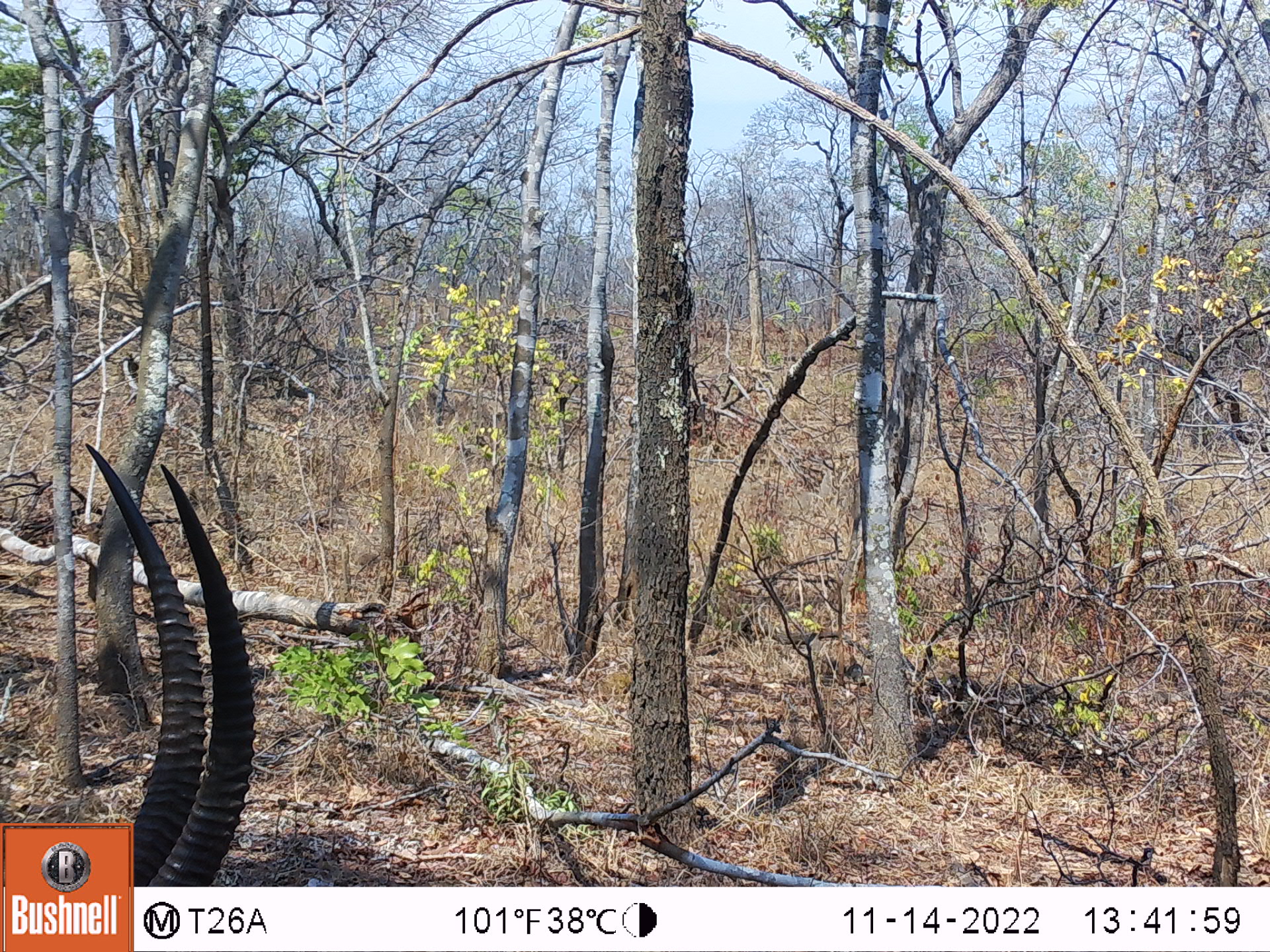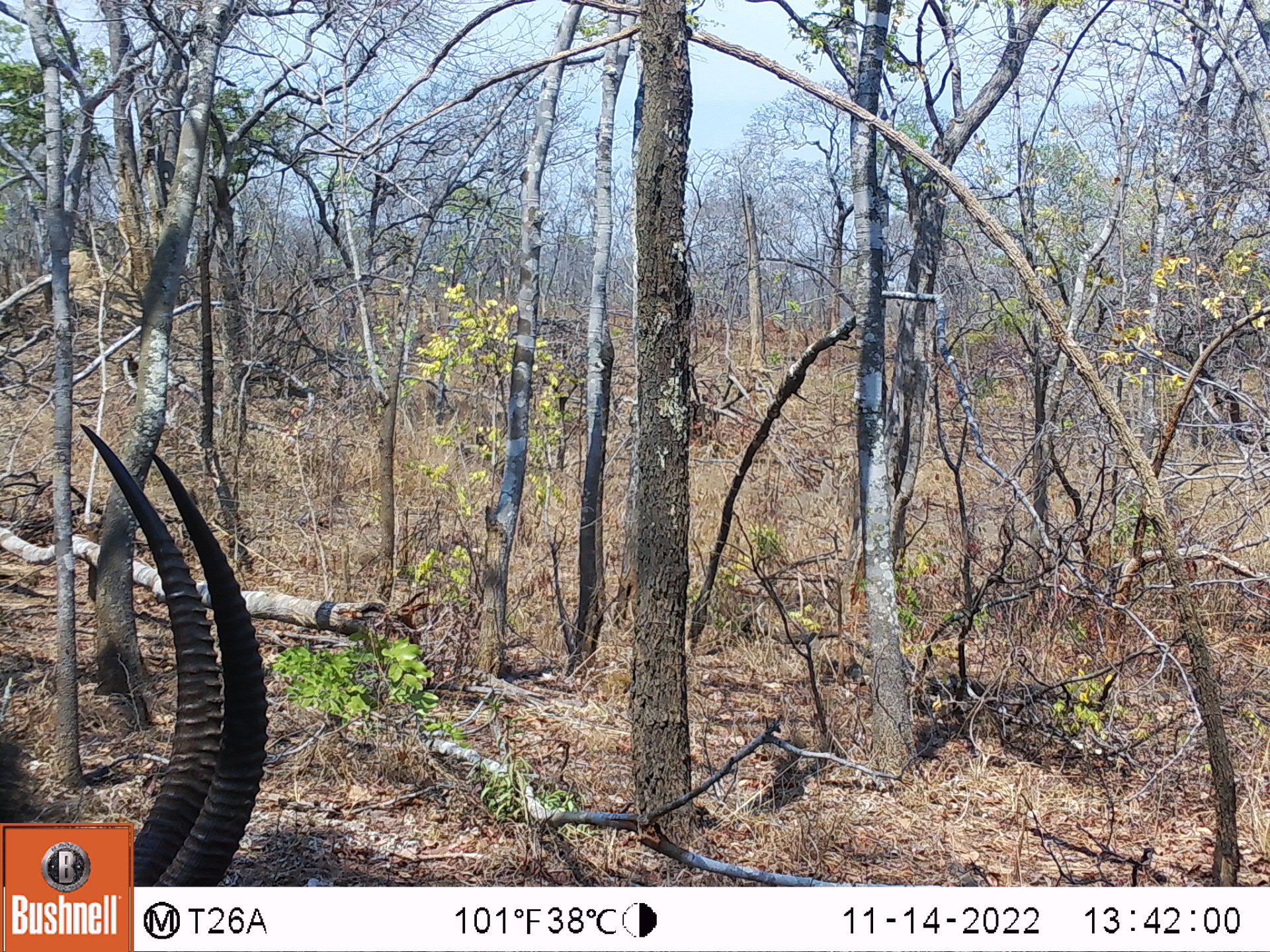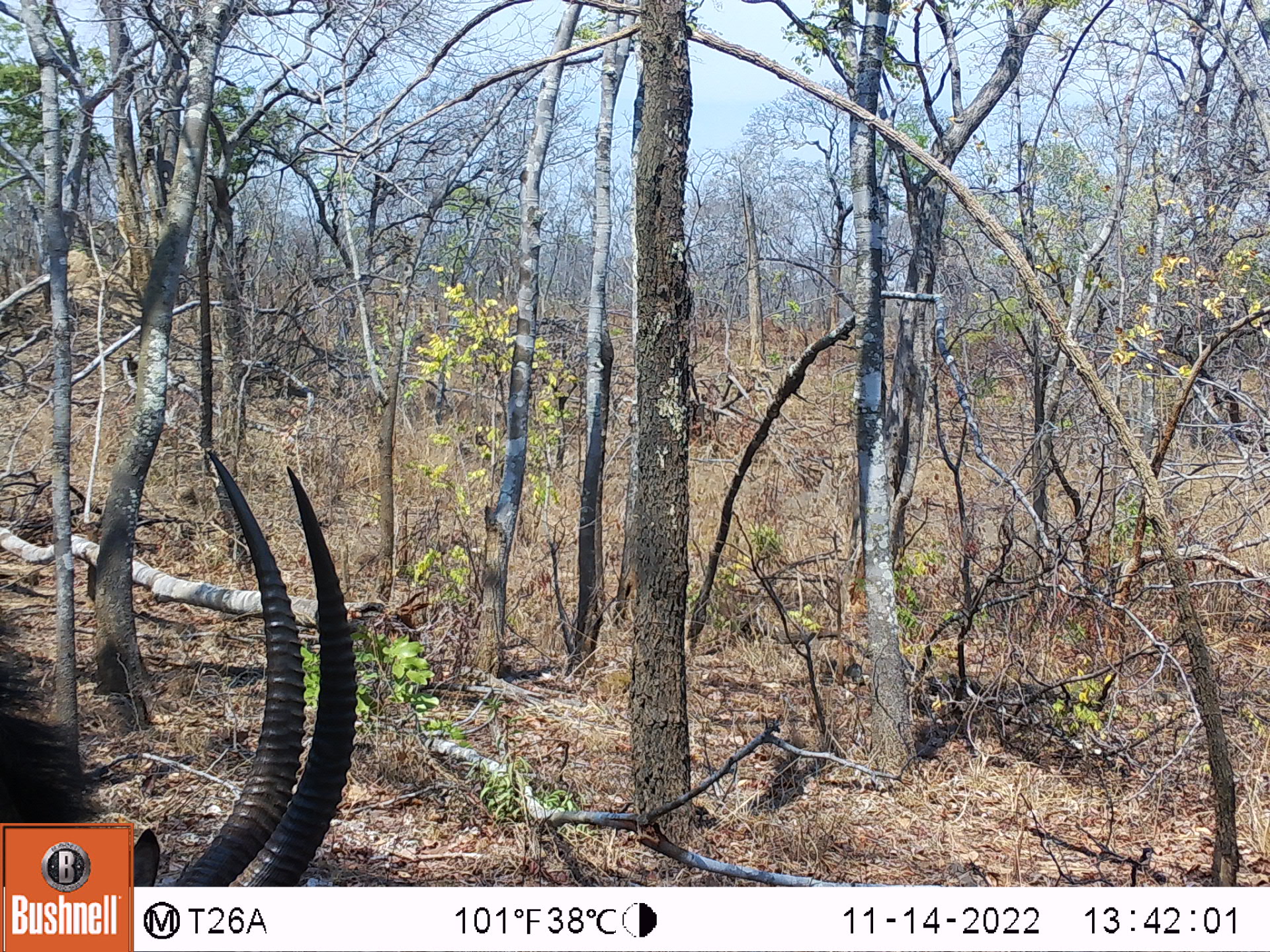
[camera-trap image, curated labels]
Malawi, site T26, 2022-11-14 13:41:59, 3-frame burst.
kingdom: Animalia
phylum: Chordata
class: Mammalia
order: Artiodactyla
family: Bovidae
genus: Hippotragus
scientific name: Hippotragus niger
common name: sable antelope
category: sable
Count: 1.